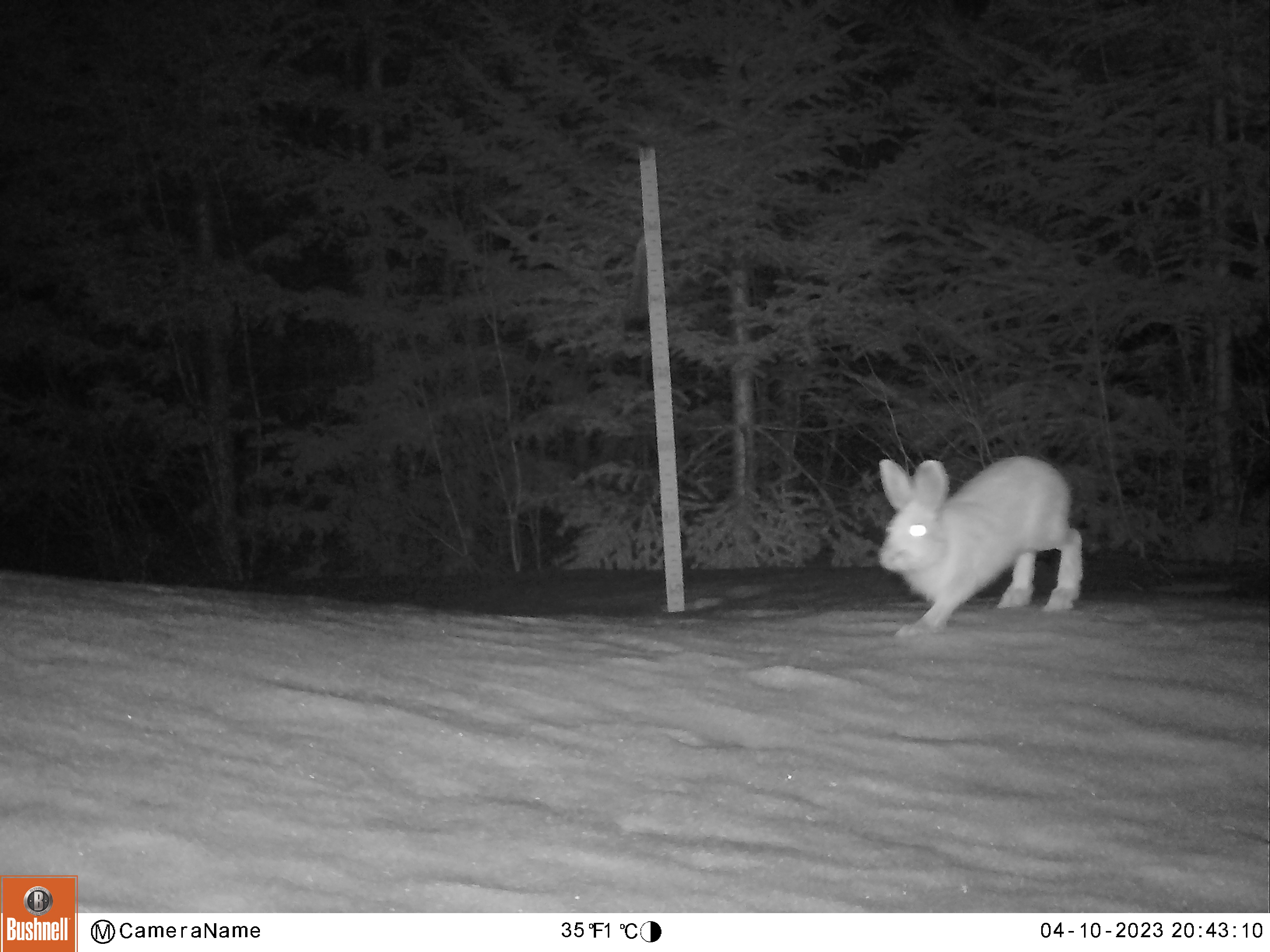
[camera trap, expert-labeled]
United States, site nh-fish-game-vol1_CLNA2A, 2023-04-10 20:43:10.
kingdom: Animalia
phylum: Chordata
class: Mammalia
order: Lagomorpha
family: Leporidae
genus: Lepus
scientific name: Lepus americanus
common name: snowshoe hare